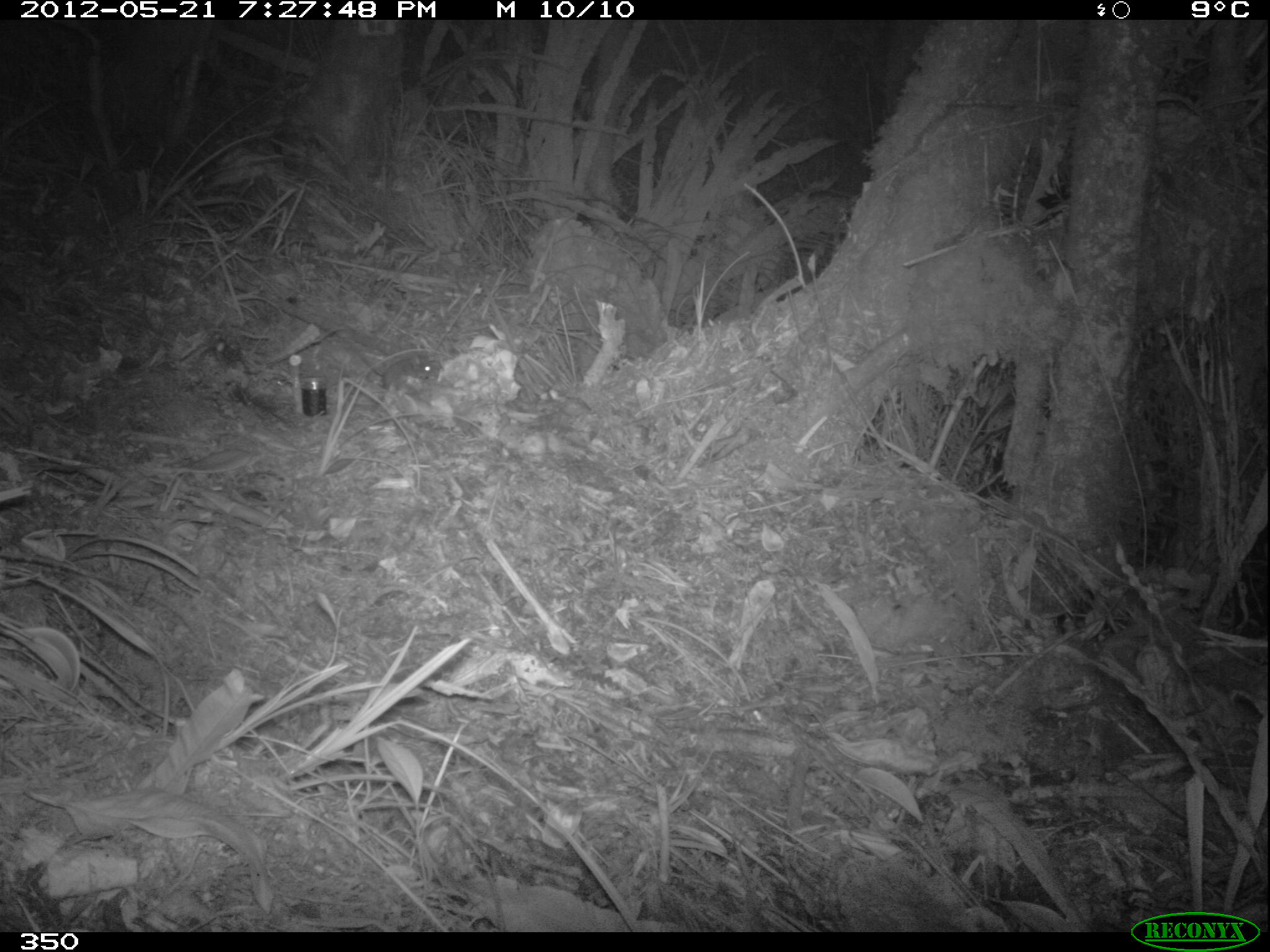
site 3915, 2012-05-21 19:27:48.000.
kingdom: Animalia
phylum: Chordata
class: Mammalia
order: Rodentia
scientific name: Rodentia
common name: rodents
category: unknown rodent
Unknown rodent (rodents) (Rodentia).